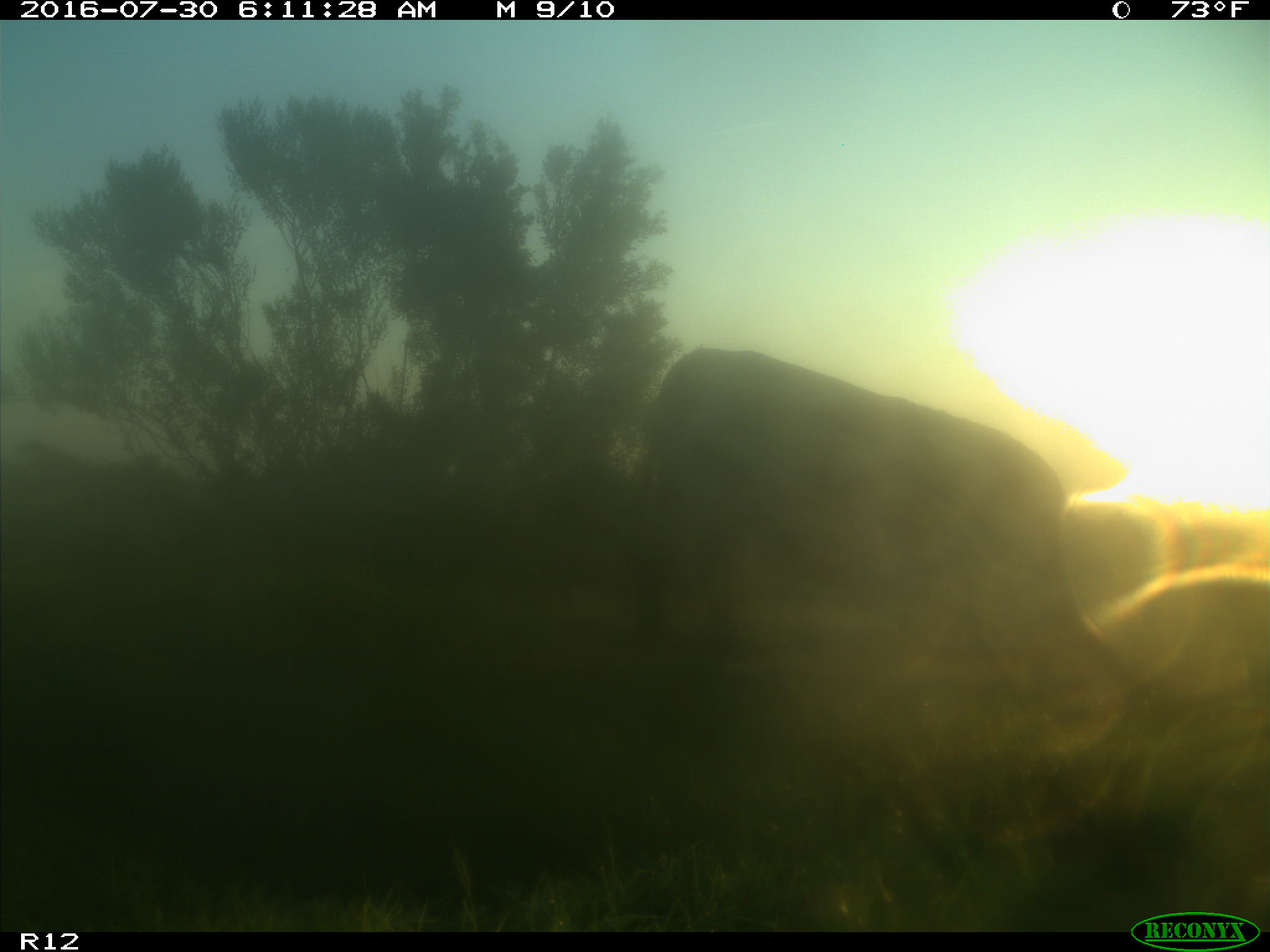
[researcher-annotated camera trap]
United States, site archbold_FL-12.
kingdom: Animalia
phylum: Chordata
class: Mammalia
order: Artiodactyla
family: Bovidae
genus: Bos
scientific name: Bos taurus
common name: domestic cow